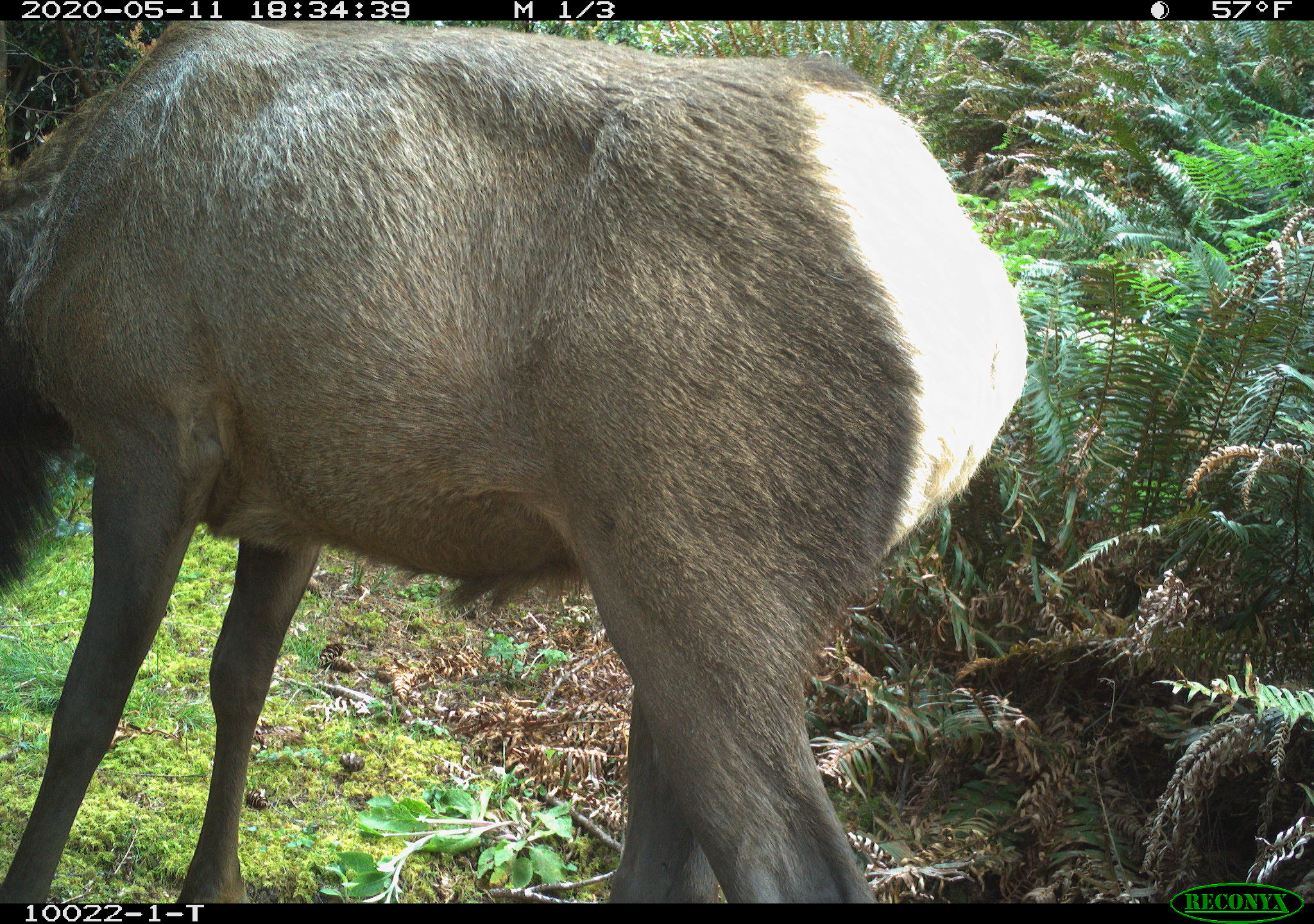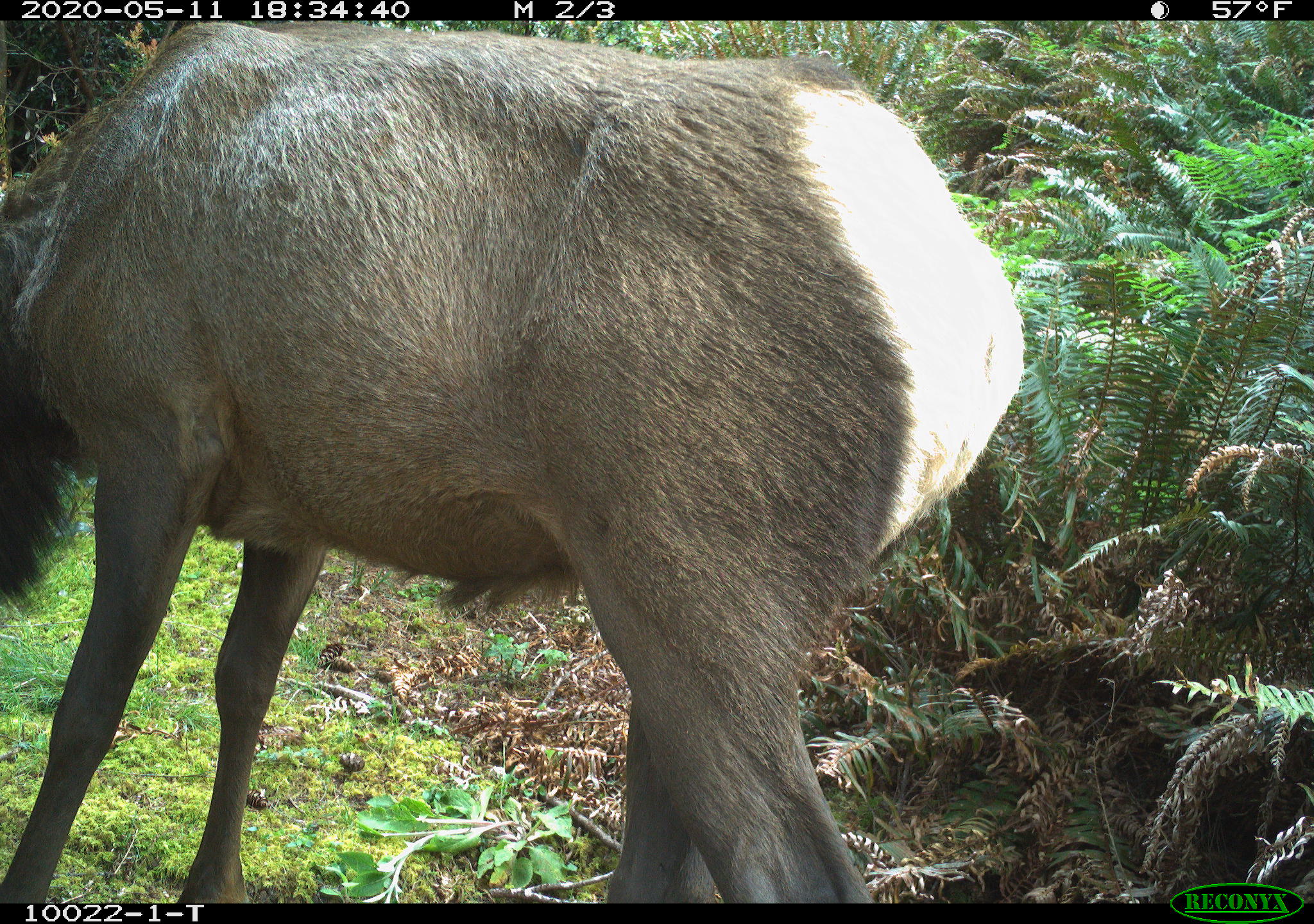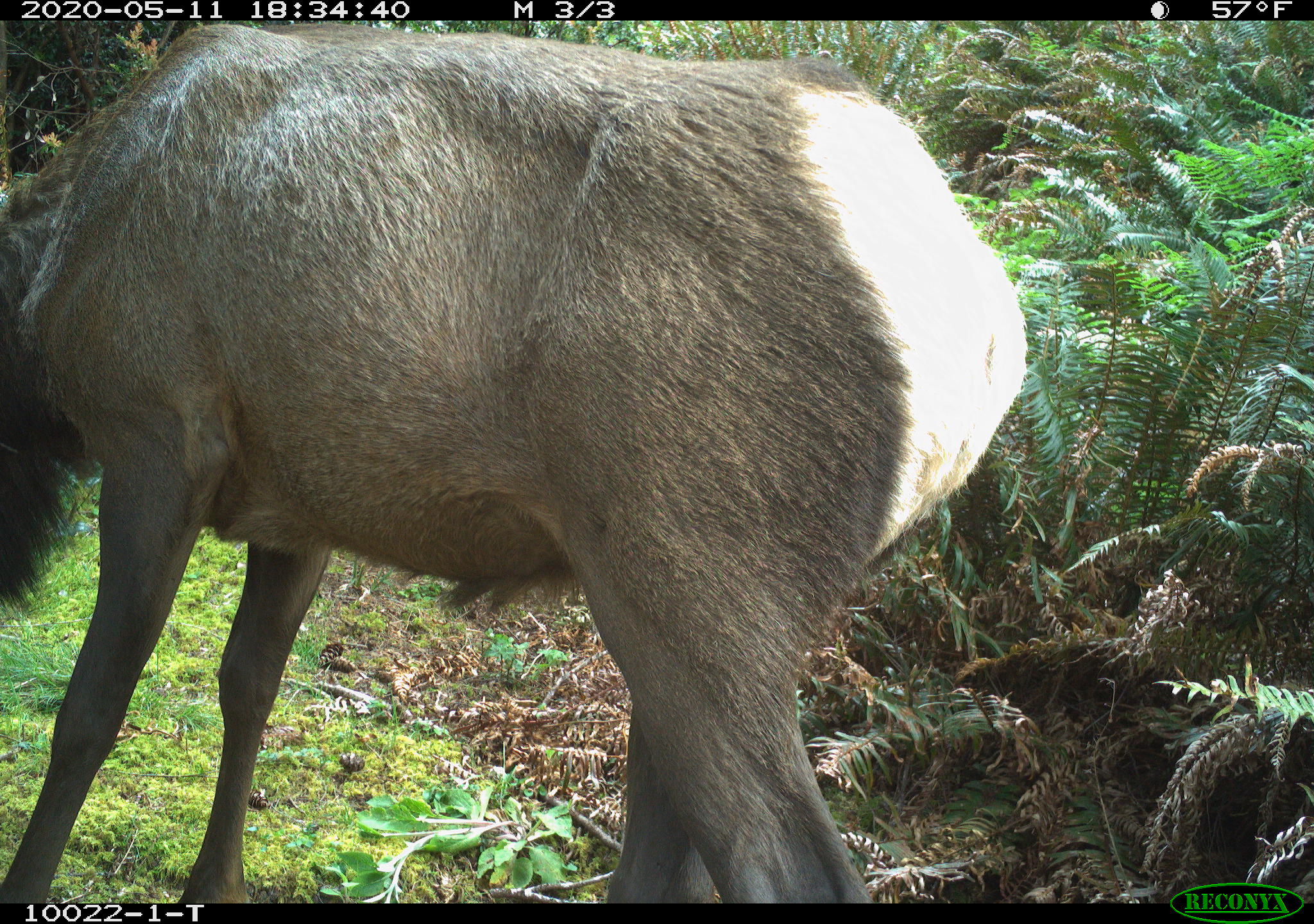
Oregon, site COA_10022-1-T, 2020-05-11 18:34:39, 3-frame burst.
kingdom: Animalia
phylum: Chordata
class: Mammalia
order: Artiodactyla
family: Cervidae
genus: Cervus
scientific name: Cervus canadensis roosevelti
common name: roosevelt elk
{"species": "roosevelt elk (Cervus canadensis roosevelti)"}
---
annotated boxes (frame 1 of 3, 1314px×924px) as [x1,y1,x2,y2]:
roosevelt elk: [5,28,1035,893]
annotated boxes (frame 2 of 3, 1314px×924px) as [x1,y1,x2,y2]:
roosevelt elk: [5,33,1031,895]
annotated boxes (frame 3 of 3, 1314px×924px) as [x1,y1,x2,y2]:
roosevelt elk: [5,28,1031,893]